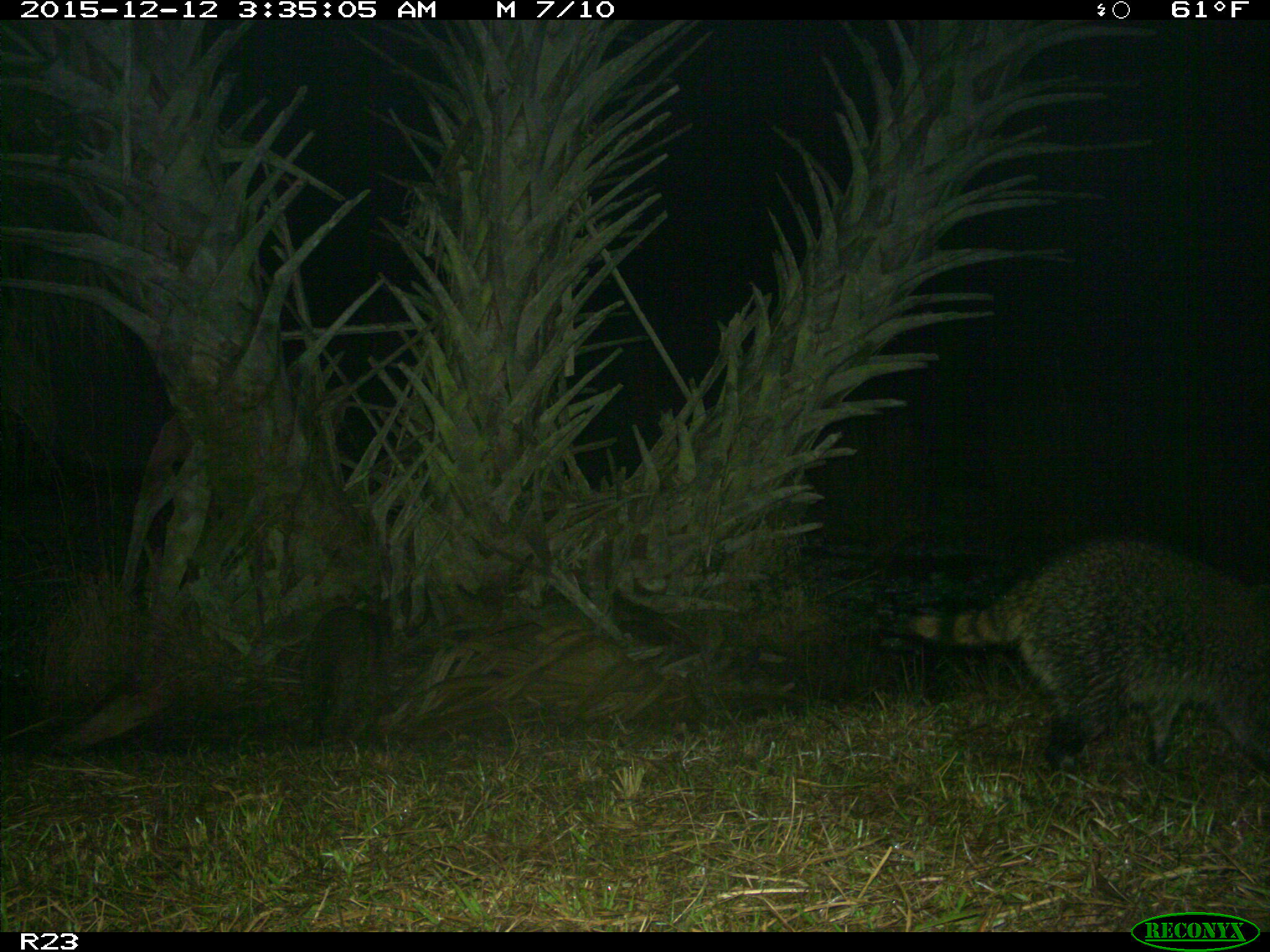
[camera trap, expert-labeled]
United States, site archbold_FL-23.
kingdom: Animalia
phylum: Chordata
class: Mammalia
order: Carnivora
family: Procyonidae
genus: Procyon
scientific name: Procyon lotor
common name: common raccoon